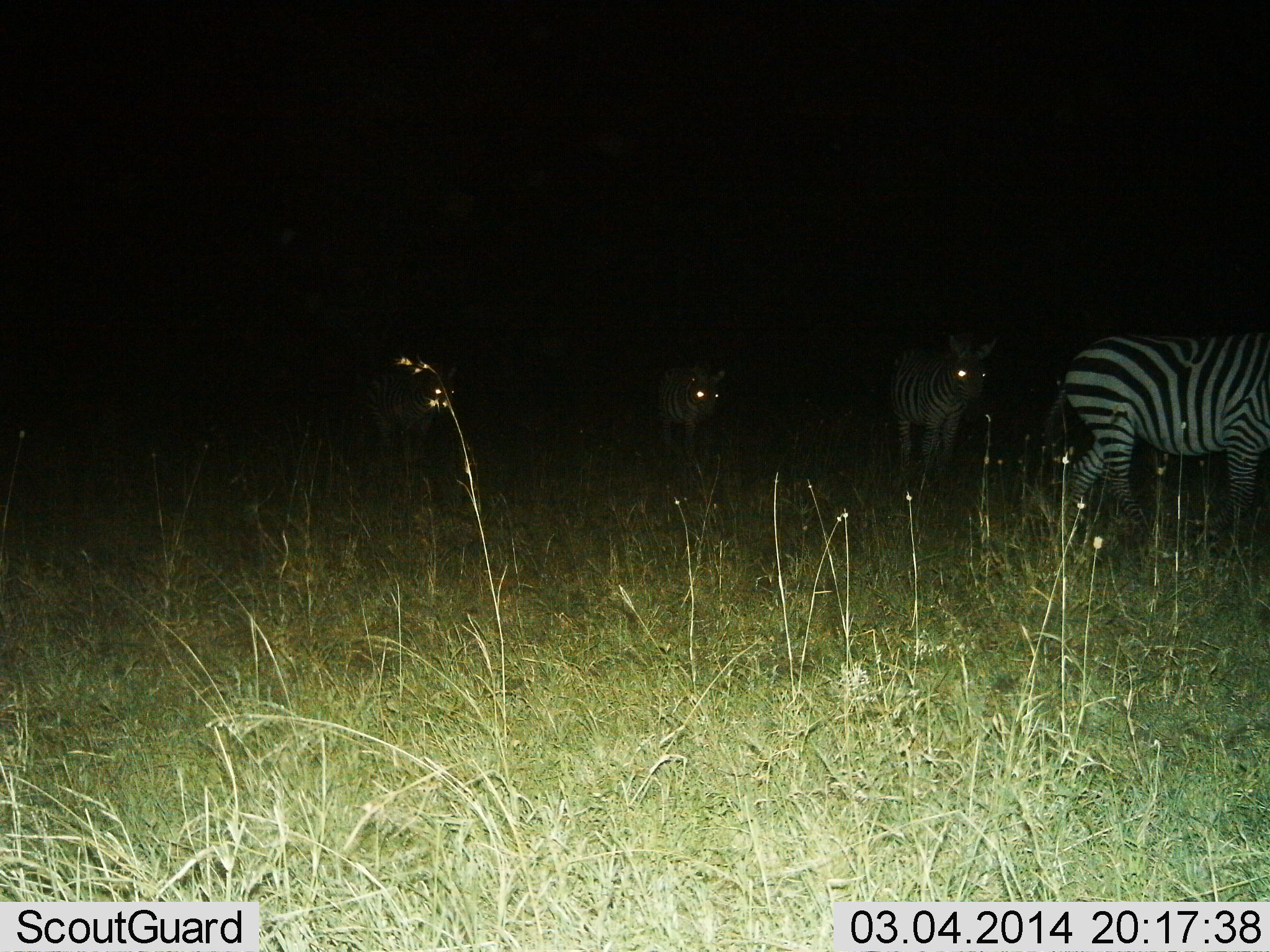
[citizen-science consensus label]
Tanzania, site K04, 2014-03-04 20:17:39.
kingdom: Animalia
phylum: Chordata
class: Mammalia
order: Perissodactyla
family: Equidae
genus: Equus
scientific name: Equus quagga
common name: plains zebra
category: zebra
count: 4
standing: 40%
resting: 0%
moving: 70%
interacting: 0%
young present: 10%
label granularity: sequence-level